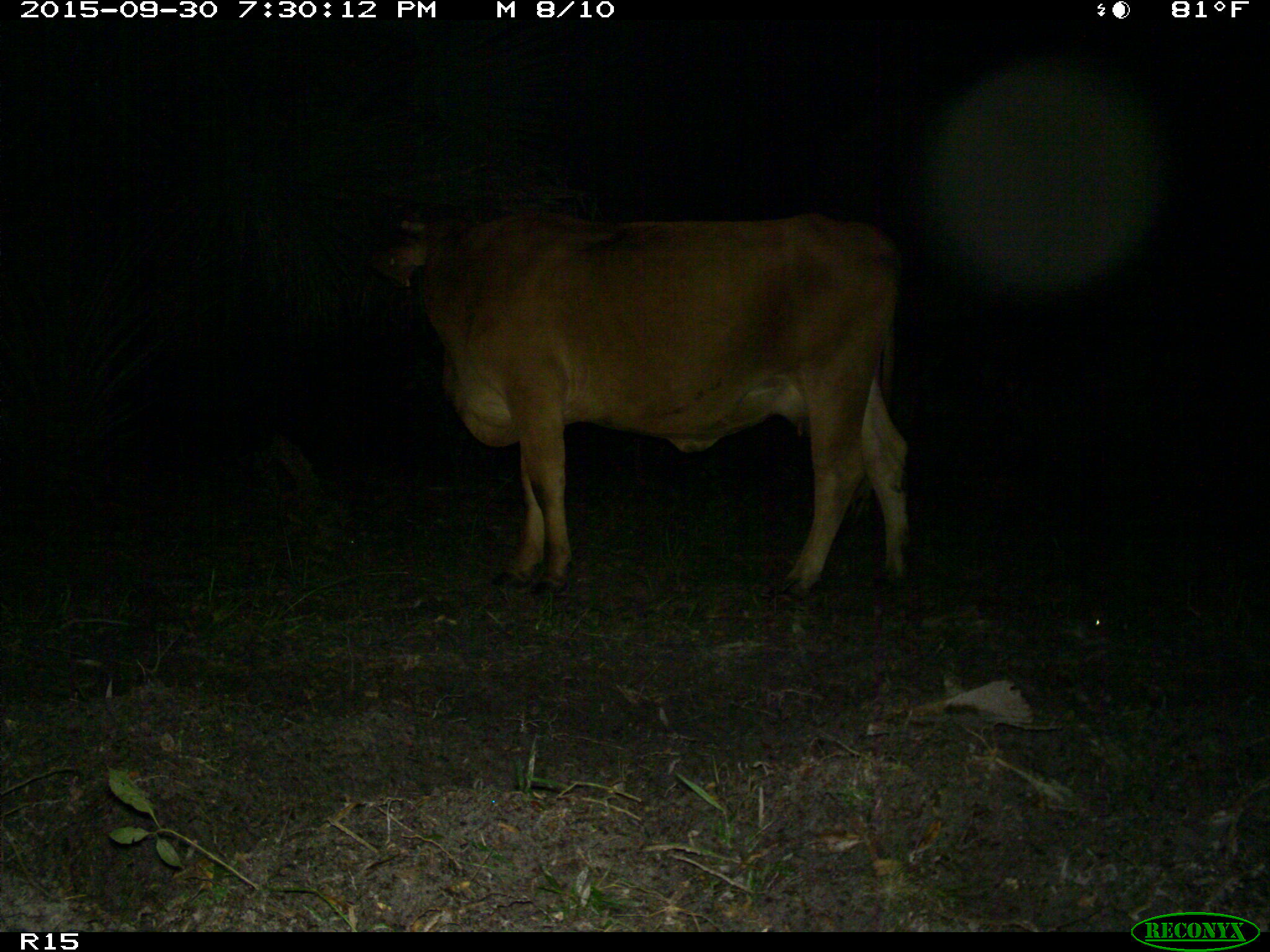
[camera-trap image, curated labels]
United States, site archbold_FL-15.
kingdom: Animalia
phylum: Chordata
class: Mammalia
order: Artiodactyla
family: Bovidae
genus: Bos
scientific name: Bos taurus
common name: domestic cow